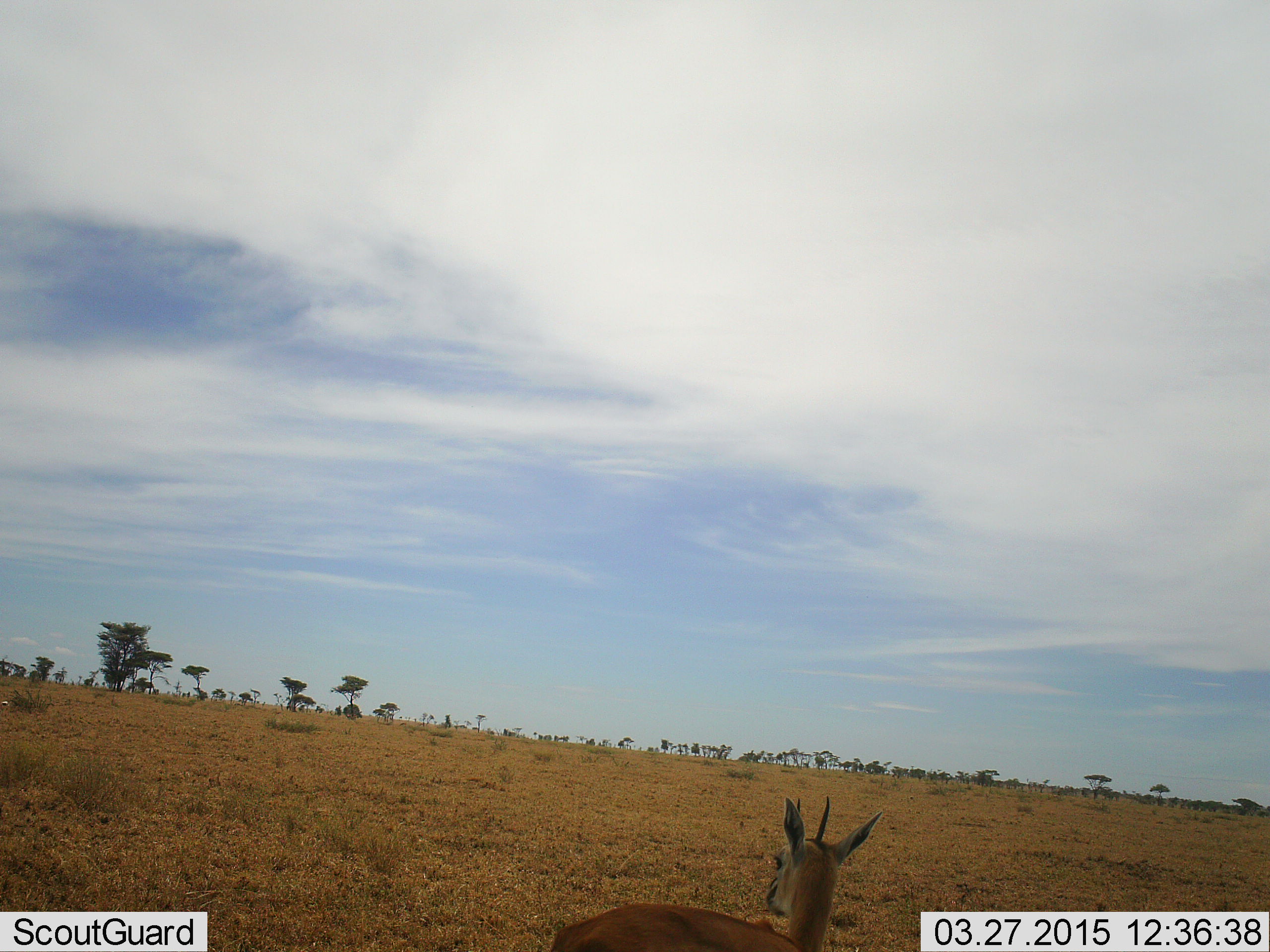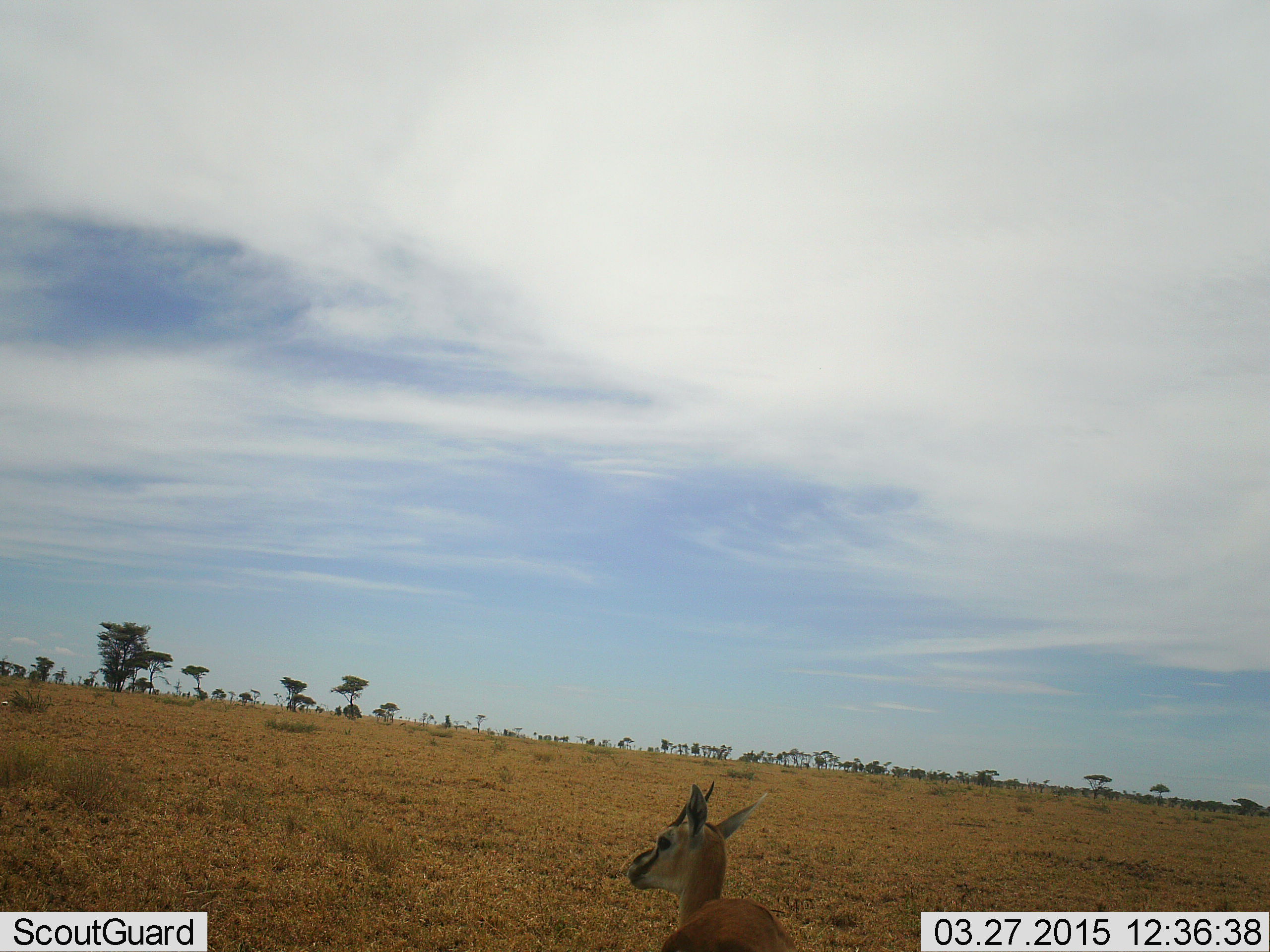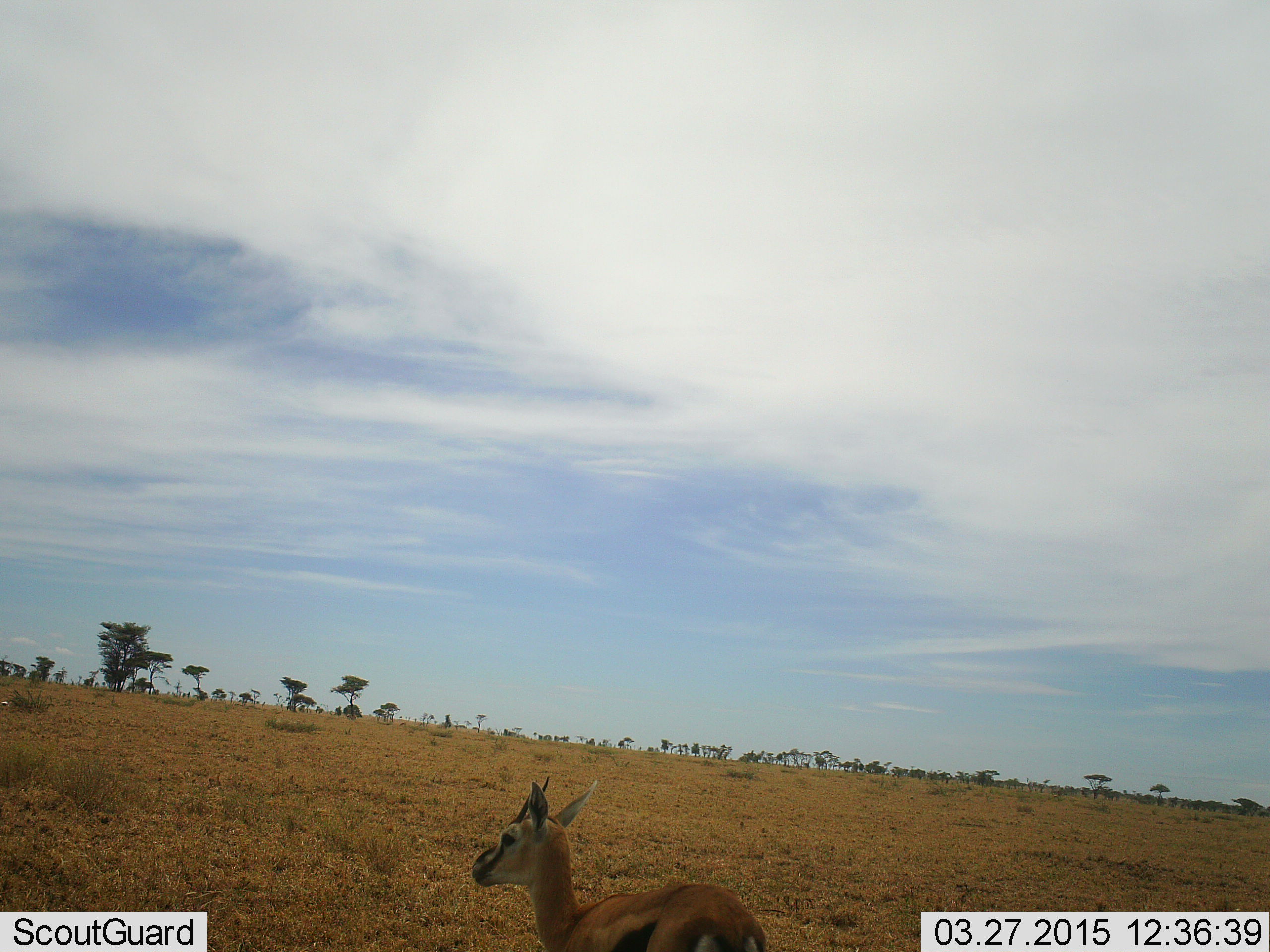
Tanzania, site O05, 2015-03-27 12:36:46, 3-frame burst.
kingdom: Animalia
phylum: Chordata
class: Mammalia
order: Artiodactyla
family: Bovidae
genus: Eudorcas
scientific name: Eudorcas thomsonii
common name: thomson's gazelle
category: gazellethomsons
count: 1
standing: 70%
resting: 10%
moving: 30%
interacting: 0%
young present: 0%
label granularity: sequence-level